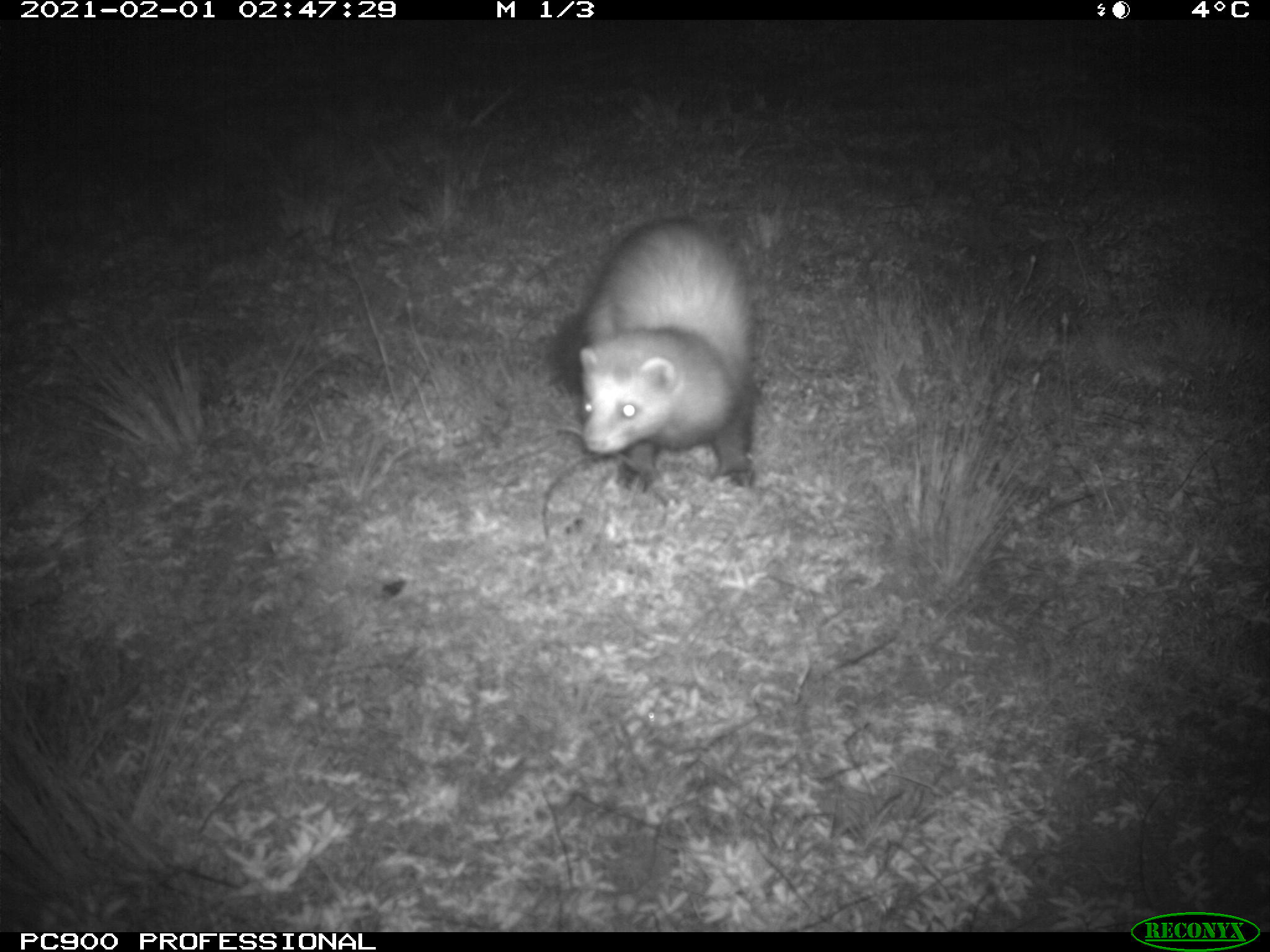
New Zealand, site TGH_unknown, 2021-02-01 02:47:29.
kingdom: Animalia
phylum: Chordata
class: Mammalia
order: Carnivora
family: Mustelidae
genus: Mustela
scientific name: Mustela furo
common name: ferret